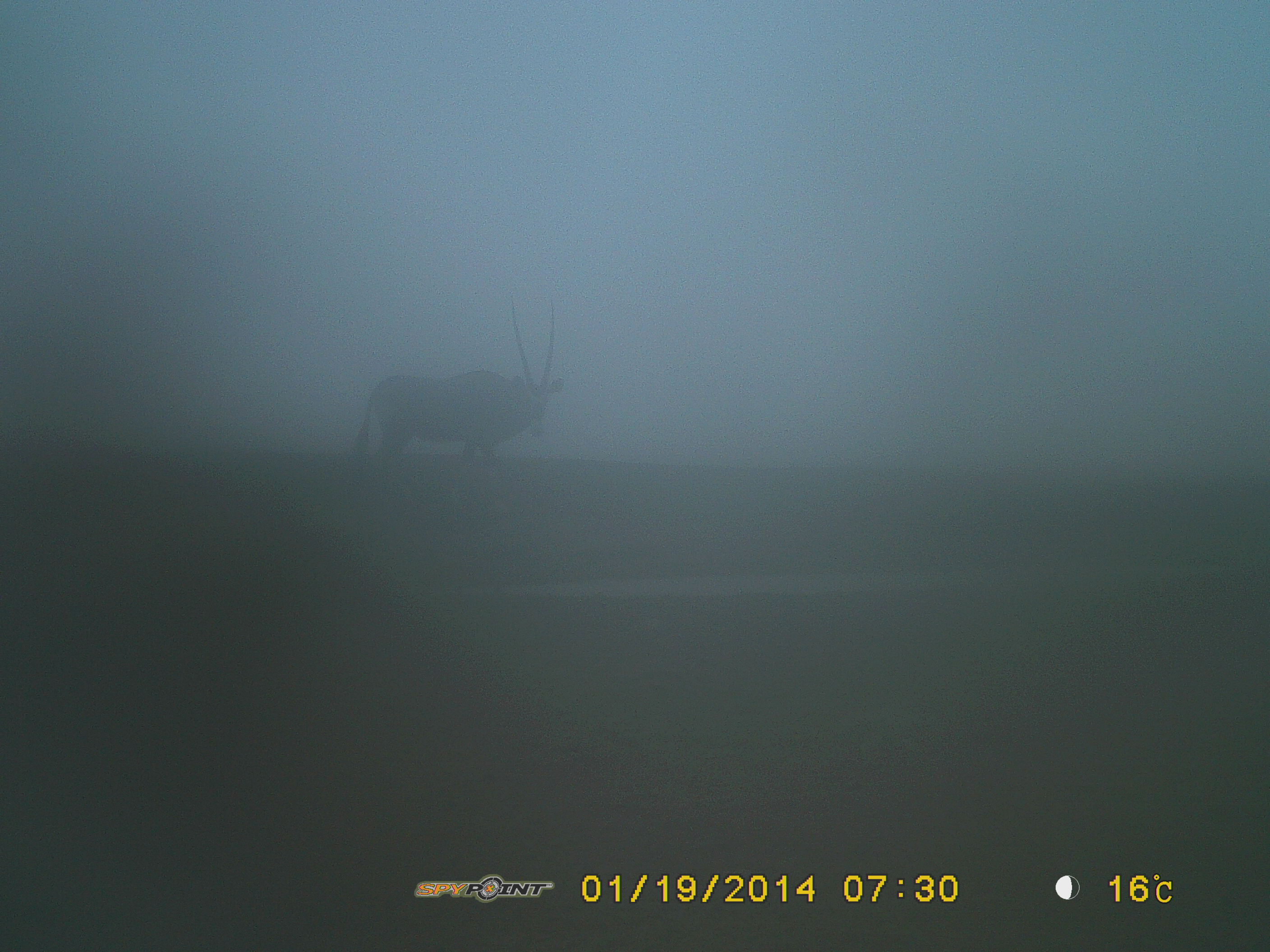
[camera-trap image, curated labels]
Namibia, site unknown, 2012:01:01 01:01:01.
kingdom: Animalia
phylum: Chordata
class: Mammalia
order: Artiodactyla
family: Bovidae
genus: Oryx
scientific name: Oryx gazella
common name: gemsbok